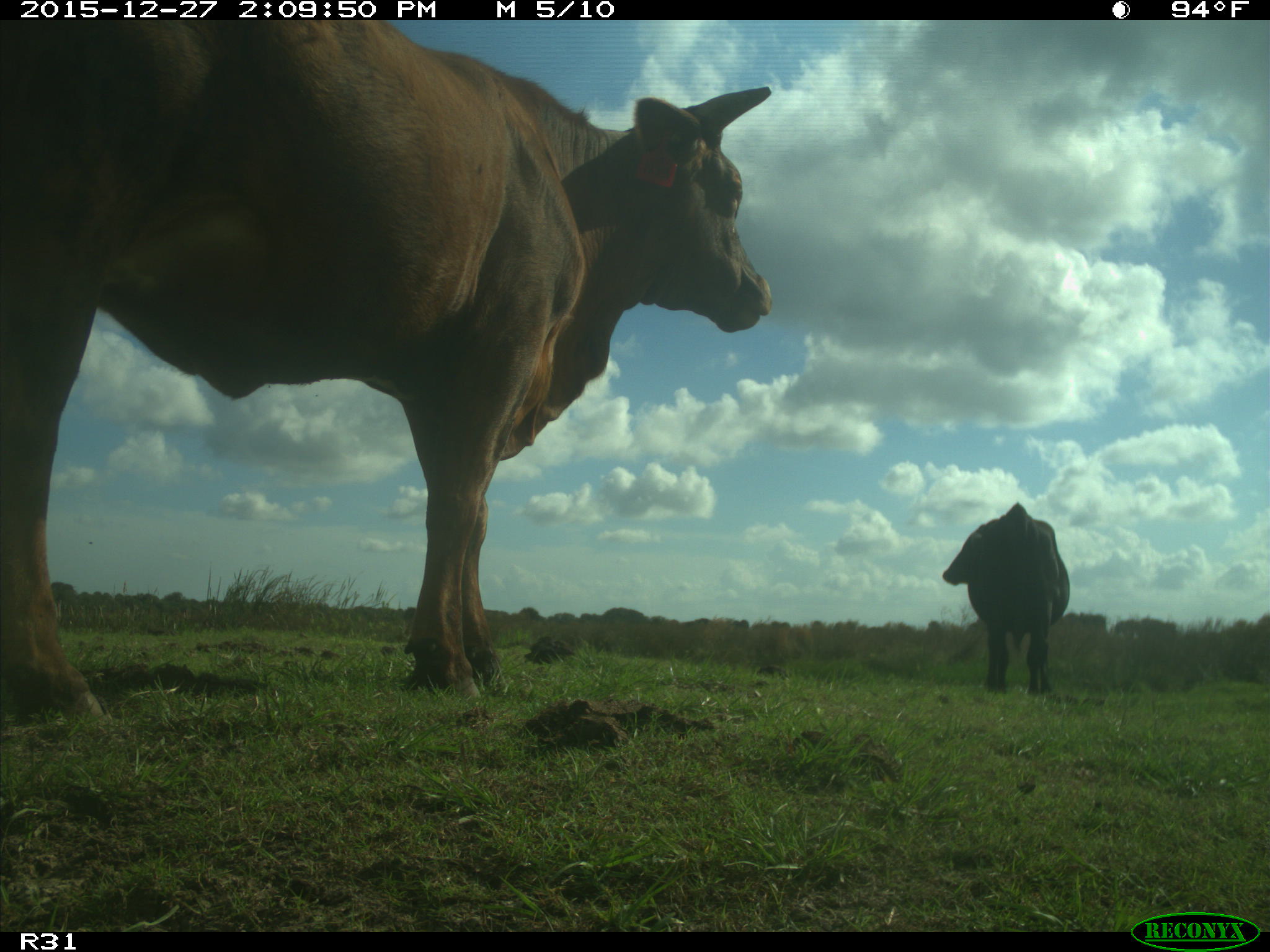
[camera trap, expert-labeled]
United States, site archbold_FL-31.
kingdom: Animalia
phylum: Chordata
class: Mammalia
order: Artiodactyla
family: Bovidae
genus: Bos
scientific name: Bos taurus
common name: domestic cow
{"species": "Bos taurus (domestic cow)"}